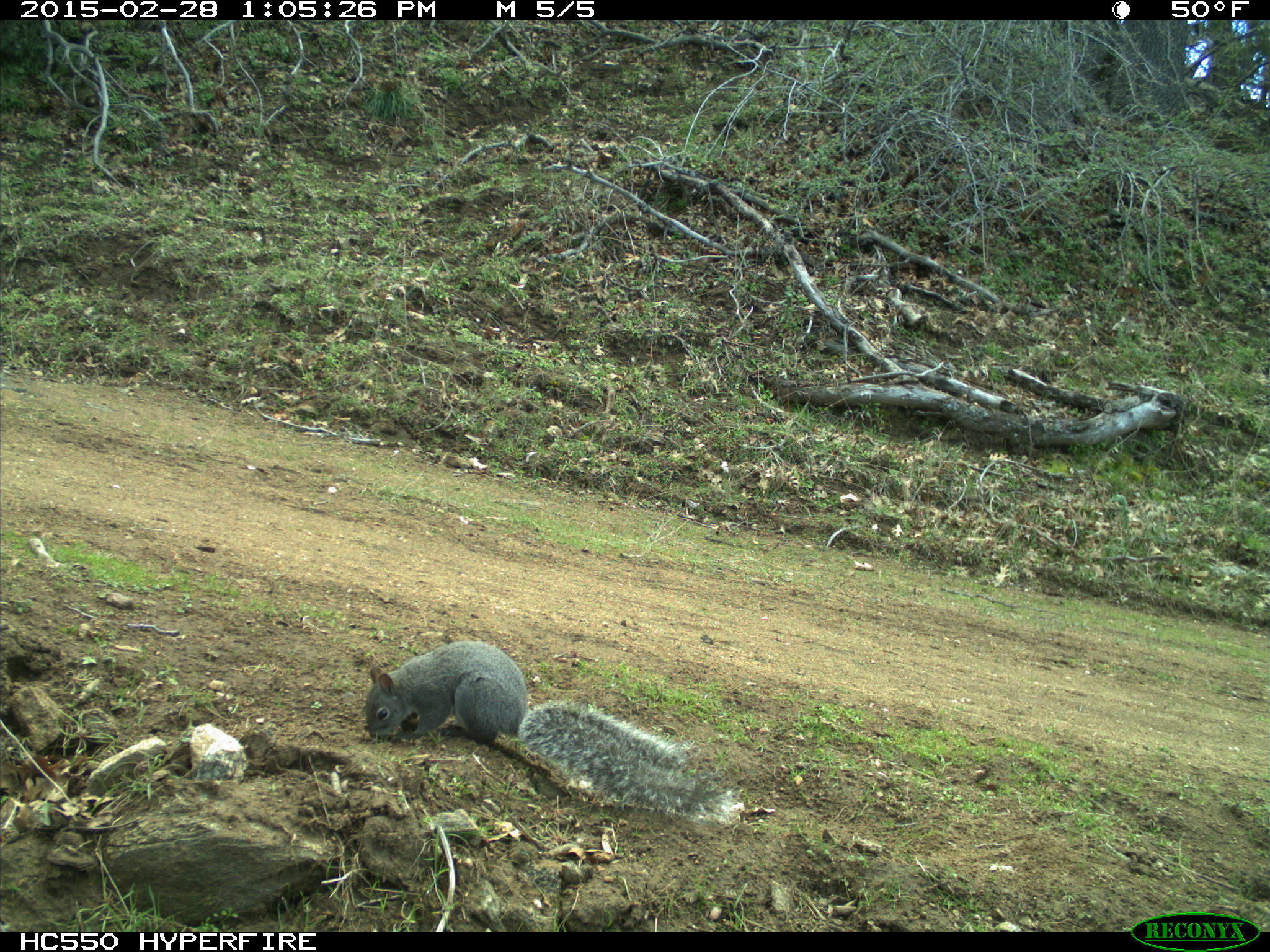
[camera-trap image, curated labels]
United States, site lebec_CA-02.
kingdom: Animalia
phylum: Chordata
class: Mammalia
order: Rodentia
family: Sciuridae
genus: Sciurus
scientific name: Sciurus carolinensis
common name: eastern gray squirrel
Sciurus carolinensis (eastern gray squirrel).